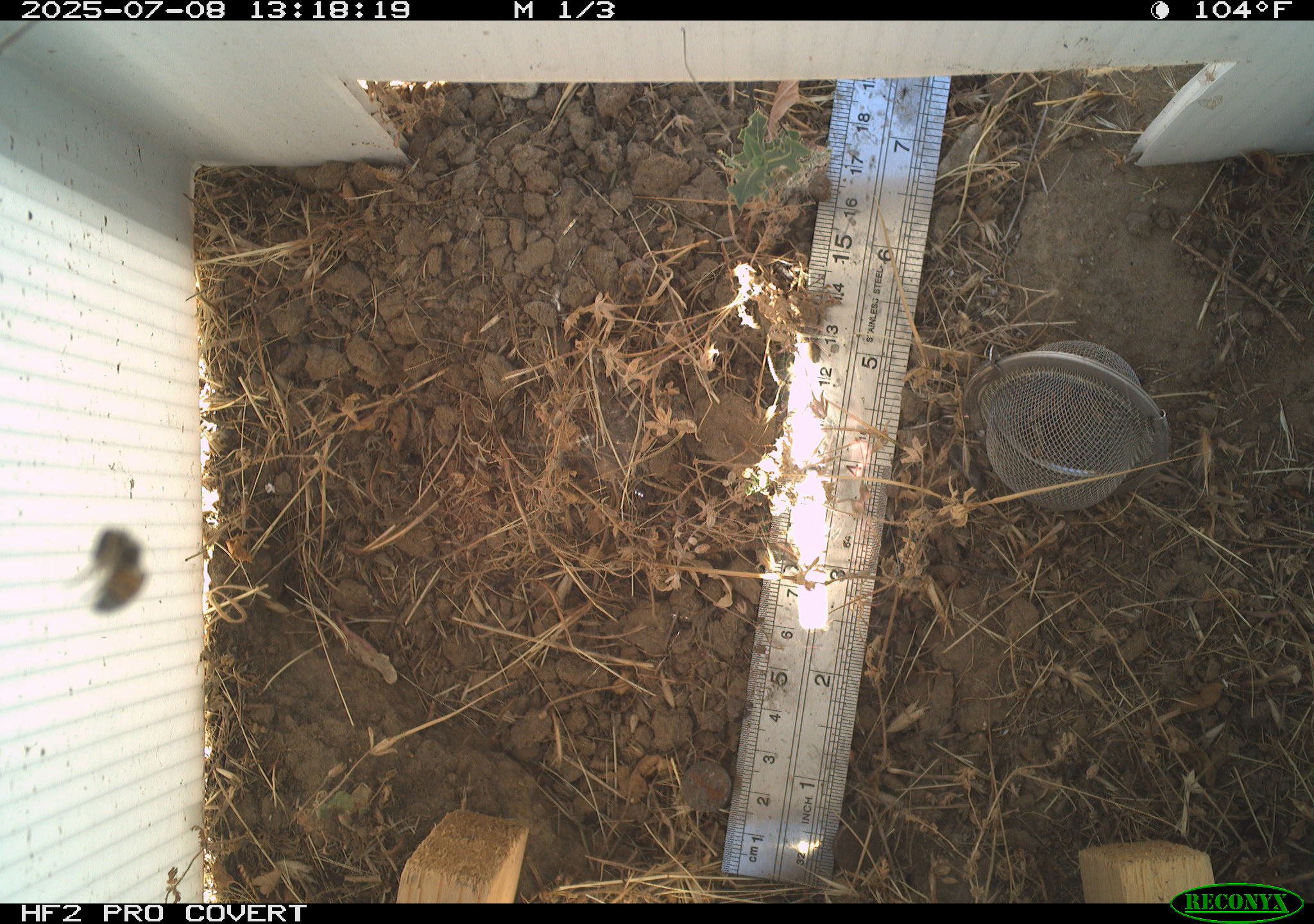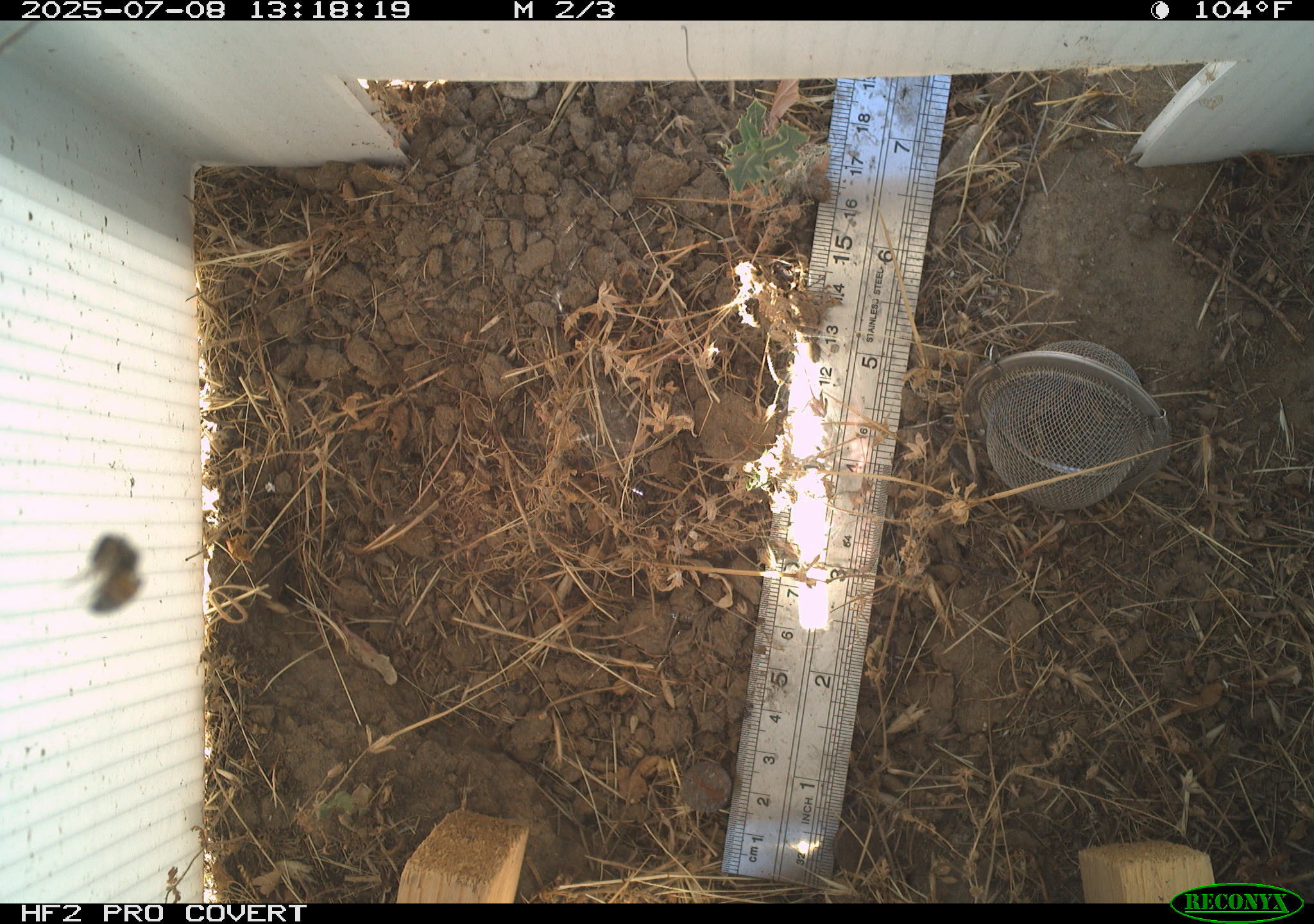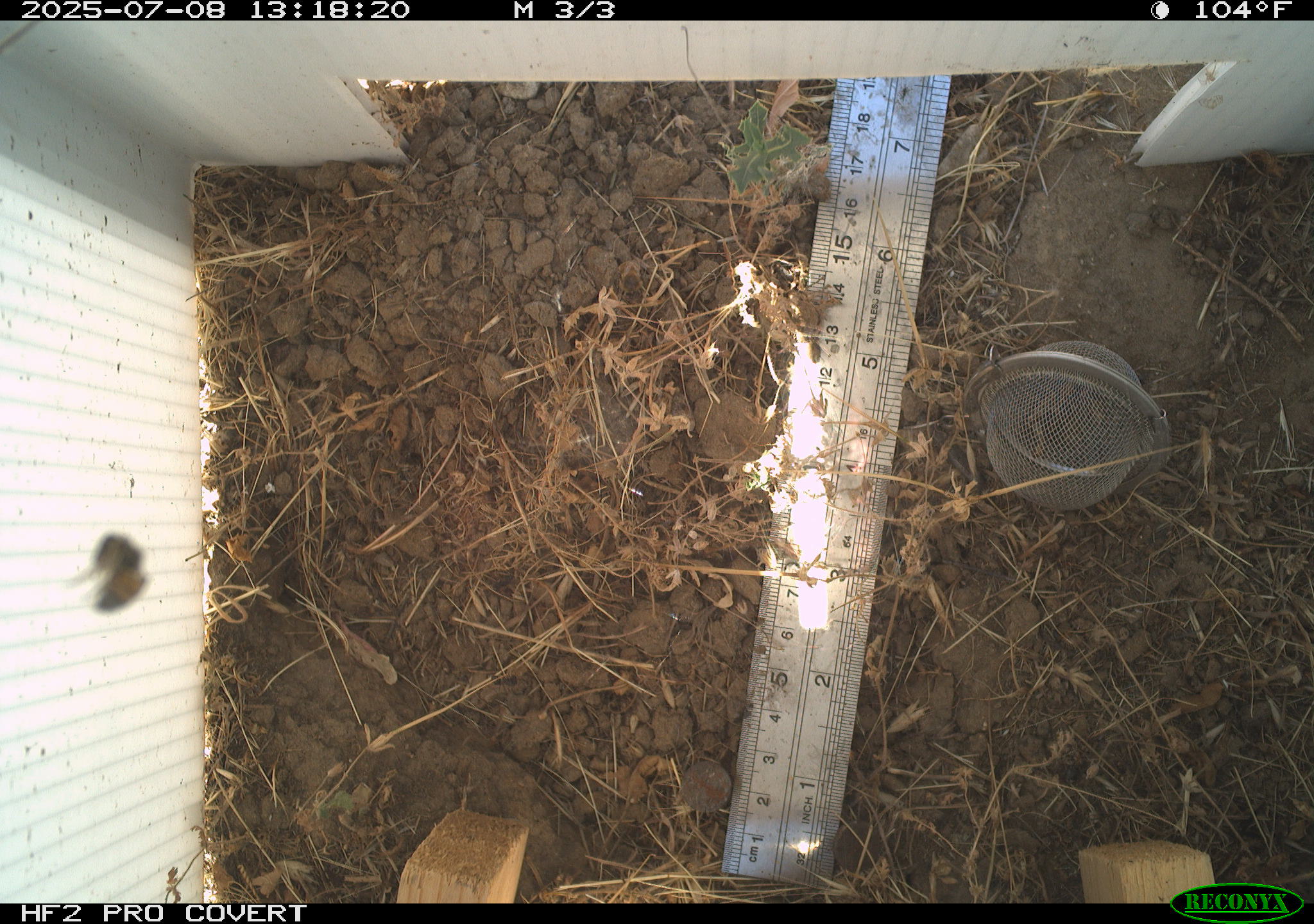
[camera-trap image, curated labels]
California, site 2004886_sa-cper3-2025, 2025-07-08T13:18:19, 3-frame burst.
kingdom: Animalia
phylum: Arthropoda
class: Insecta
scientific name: Insecta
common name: insect